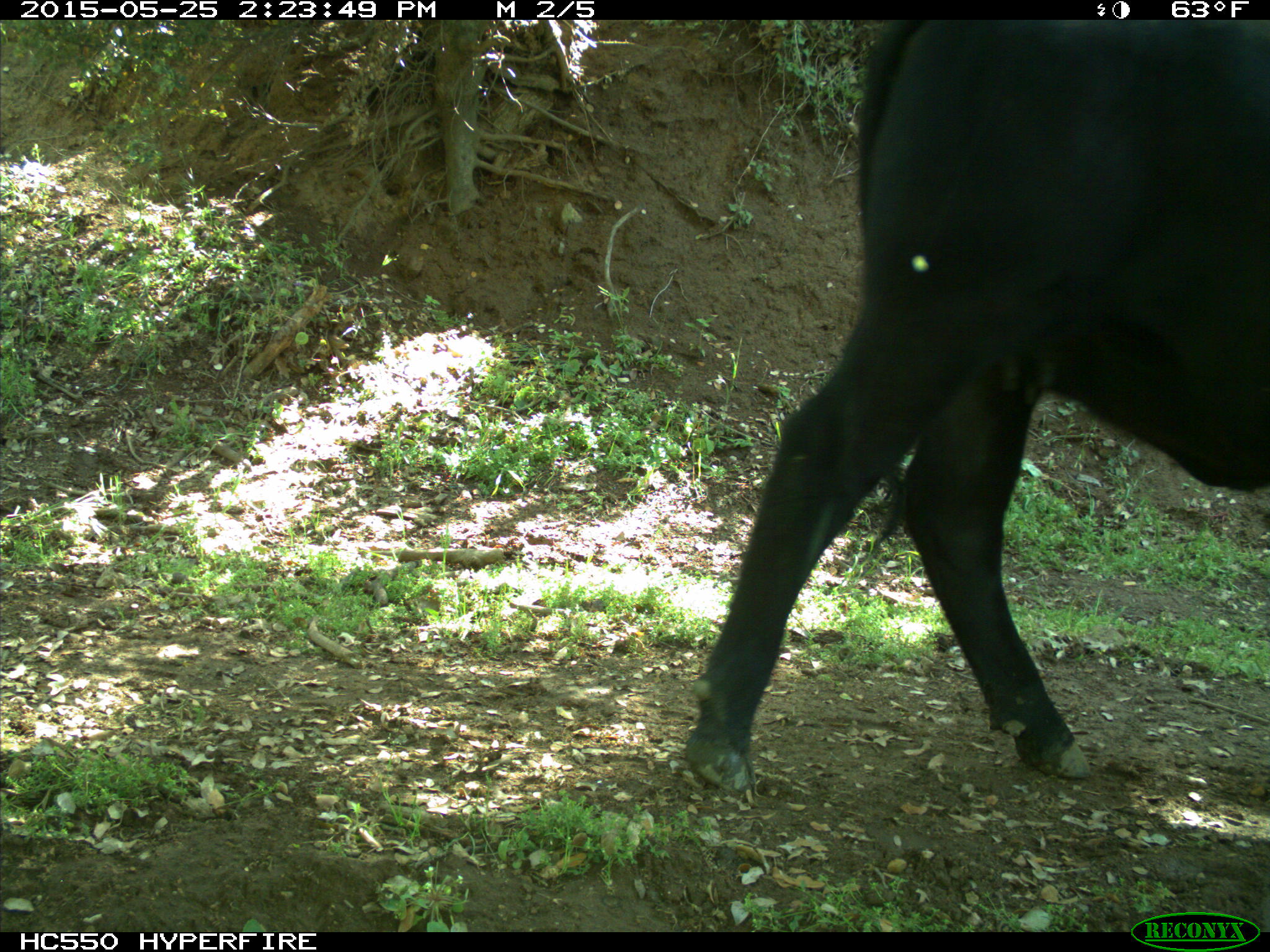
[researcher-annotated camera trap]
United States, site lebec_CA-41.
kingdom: Animalia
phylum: Chordata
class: Mammalia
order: Artiodactyla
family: Bovidae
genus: Bos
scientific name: Bos taurus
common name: domestic cow